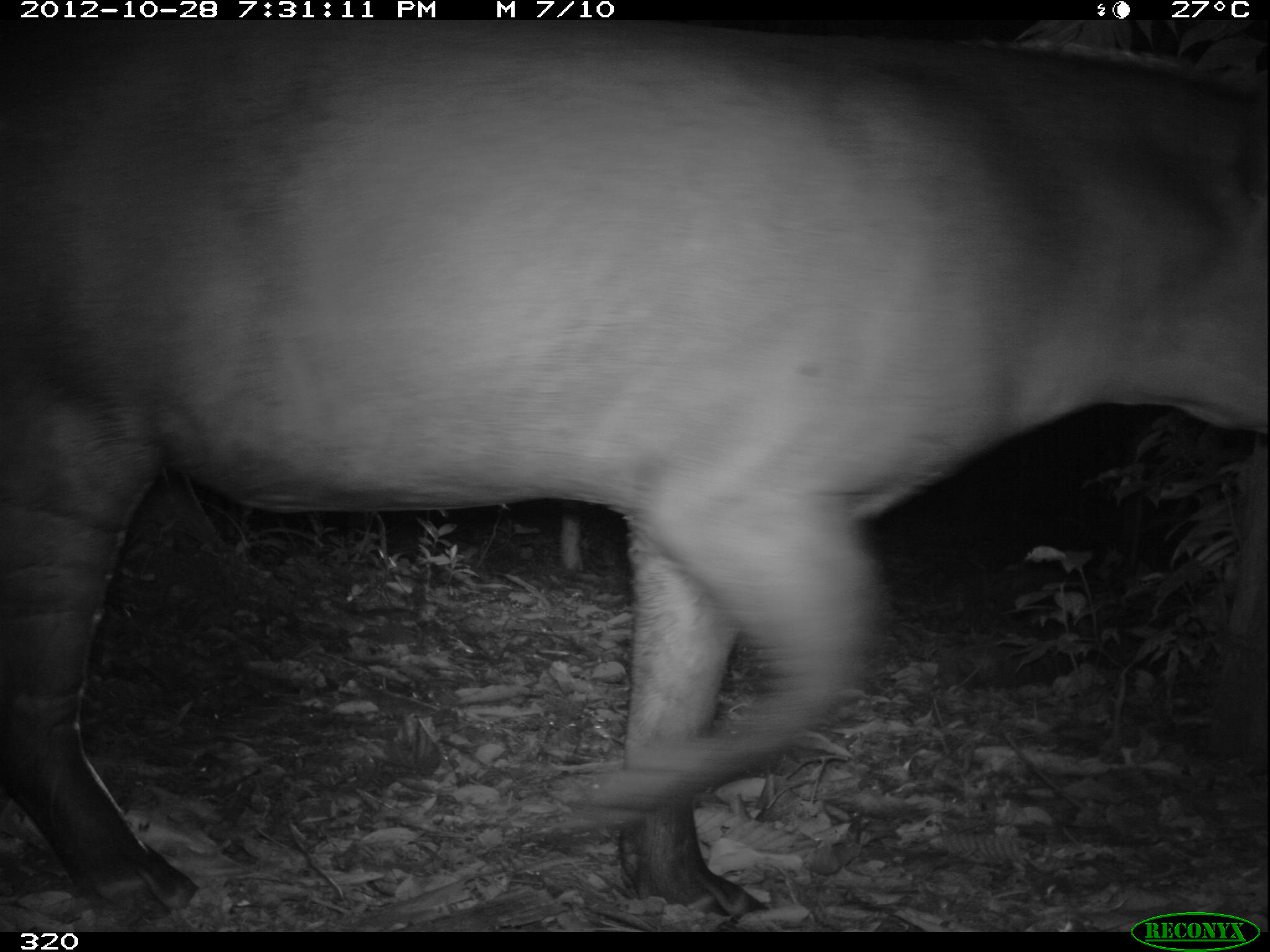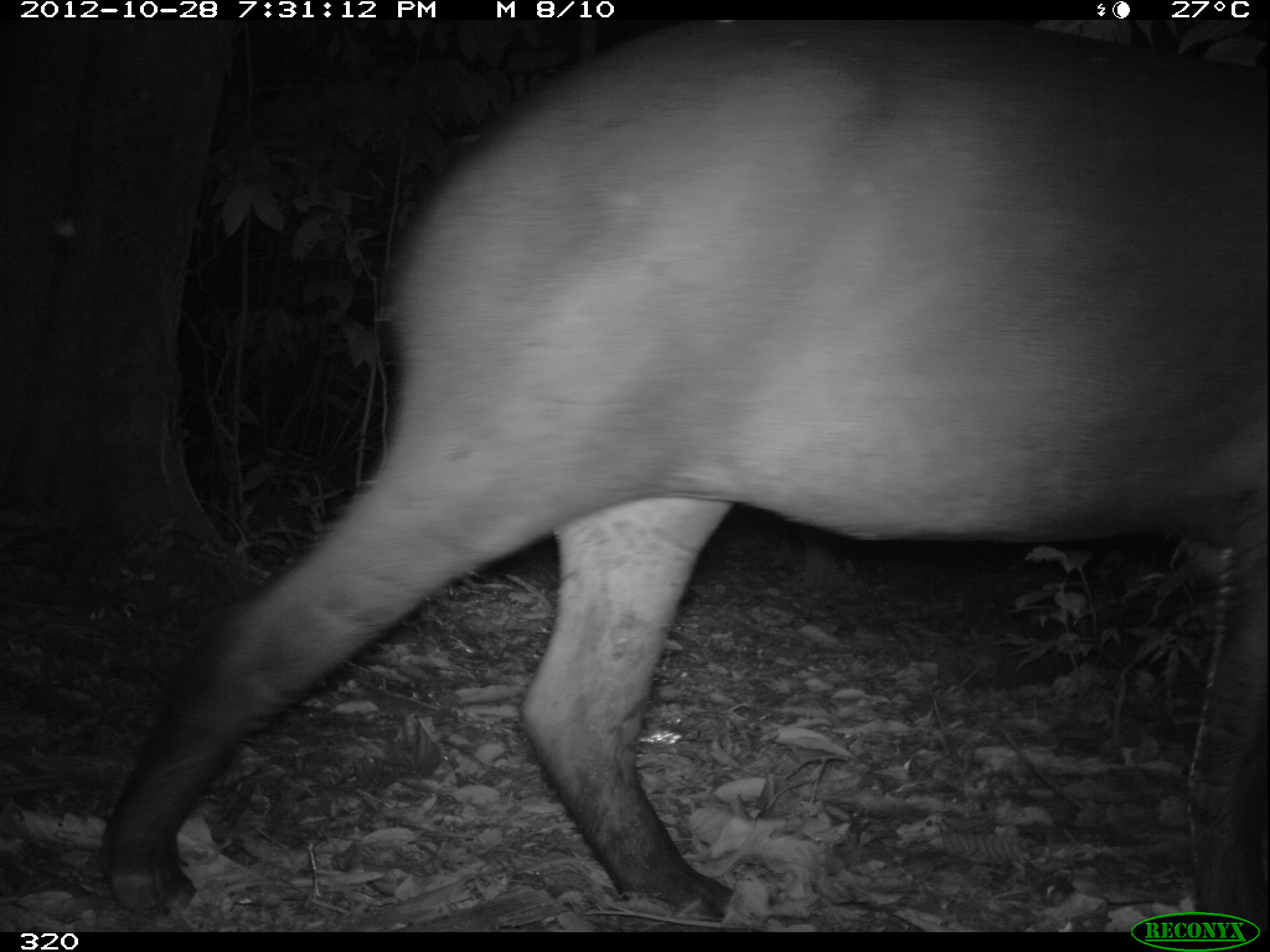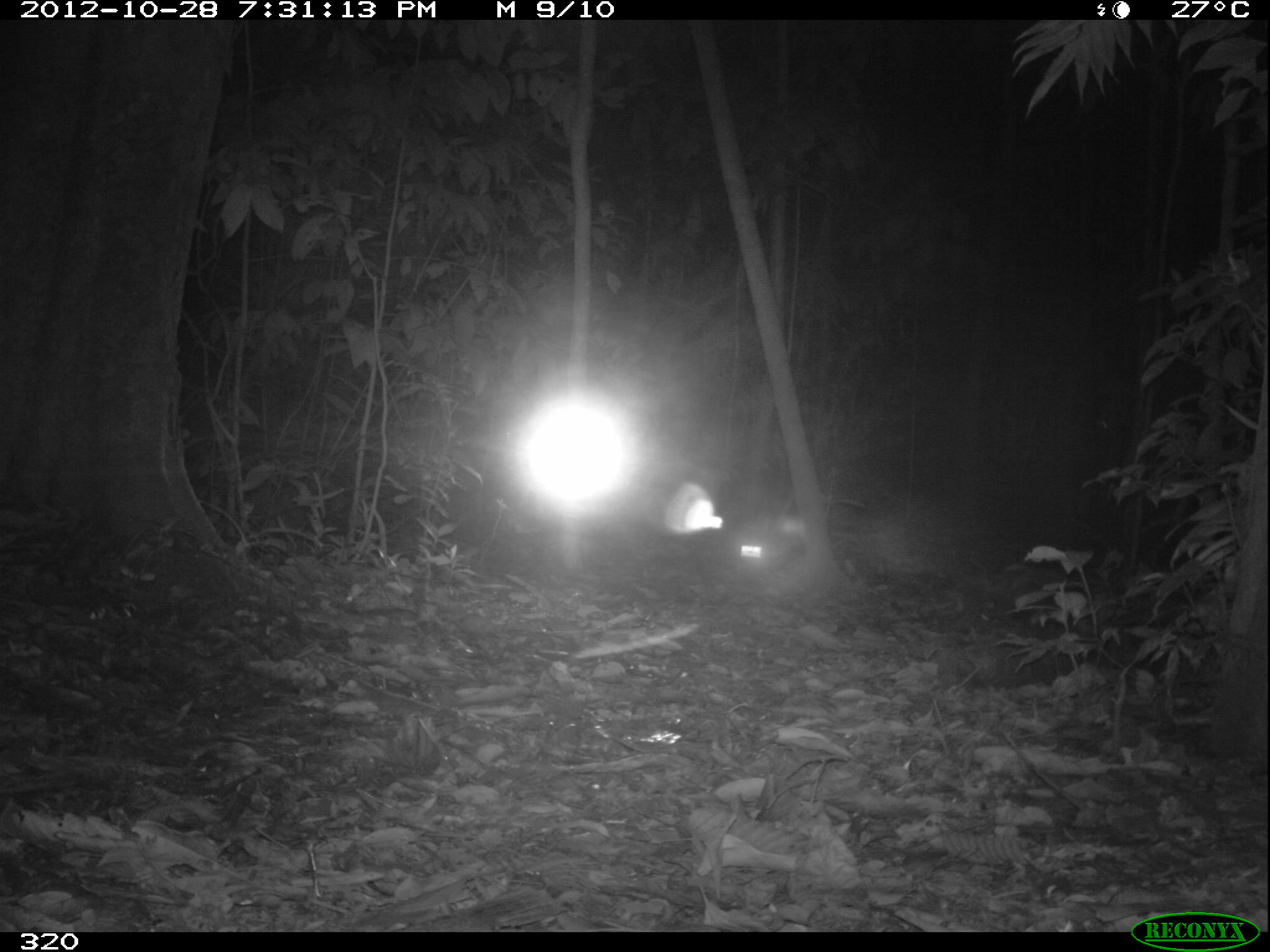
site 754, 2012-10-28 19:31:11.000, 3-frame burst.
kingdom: Animalia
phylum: Chordata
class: Mammalia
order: Perissodactyla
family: Tapiridae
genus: Tapirus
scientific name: Tapirus terrestris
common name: south american tapir